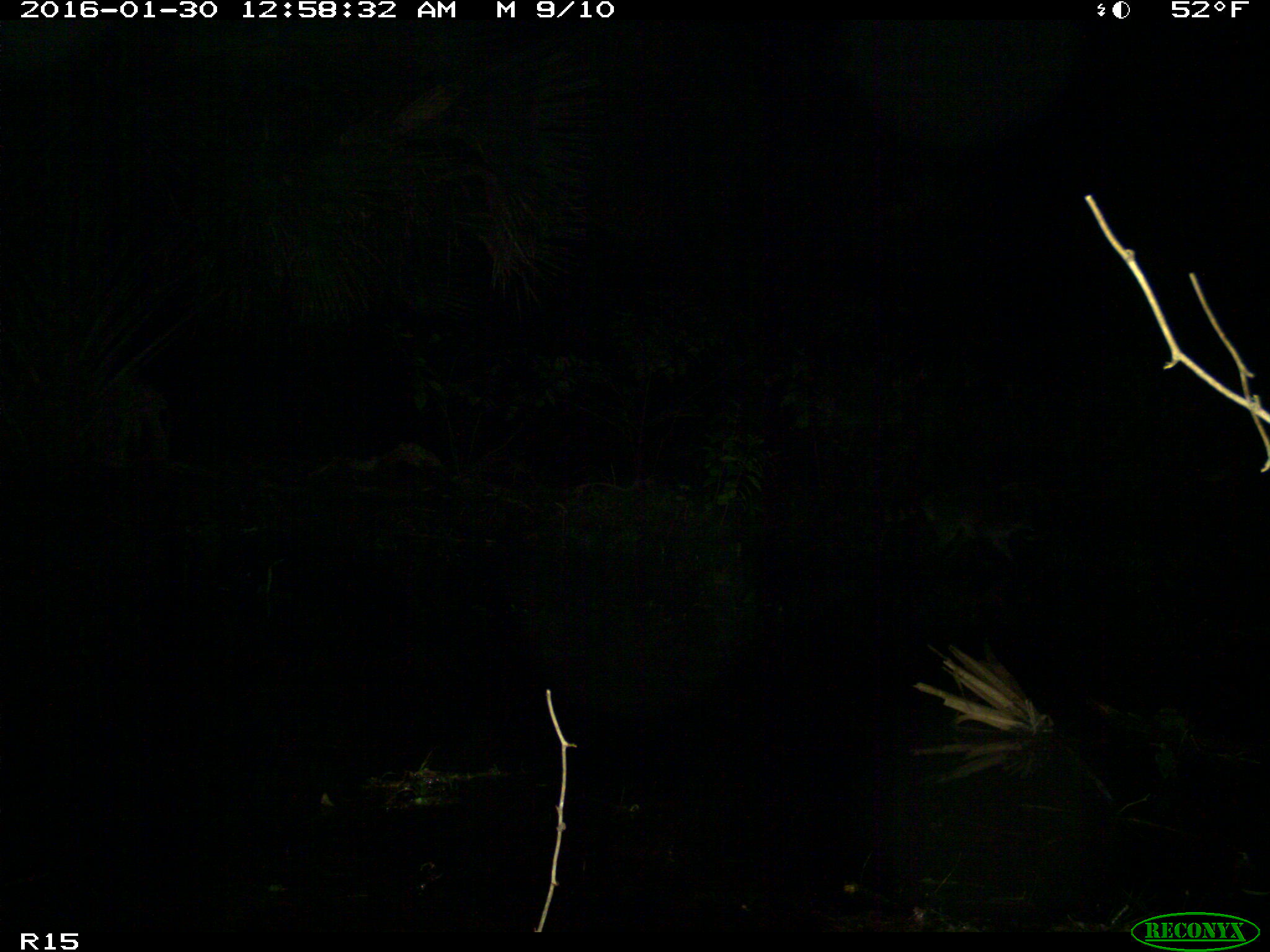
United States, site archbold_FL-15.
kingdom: Animalia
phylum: Chordata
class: Mammalia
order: Carnivora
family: Procyonidae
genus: Procyon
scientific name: Procyon lotor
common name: common raccoon